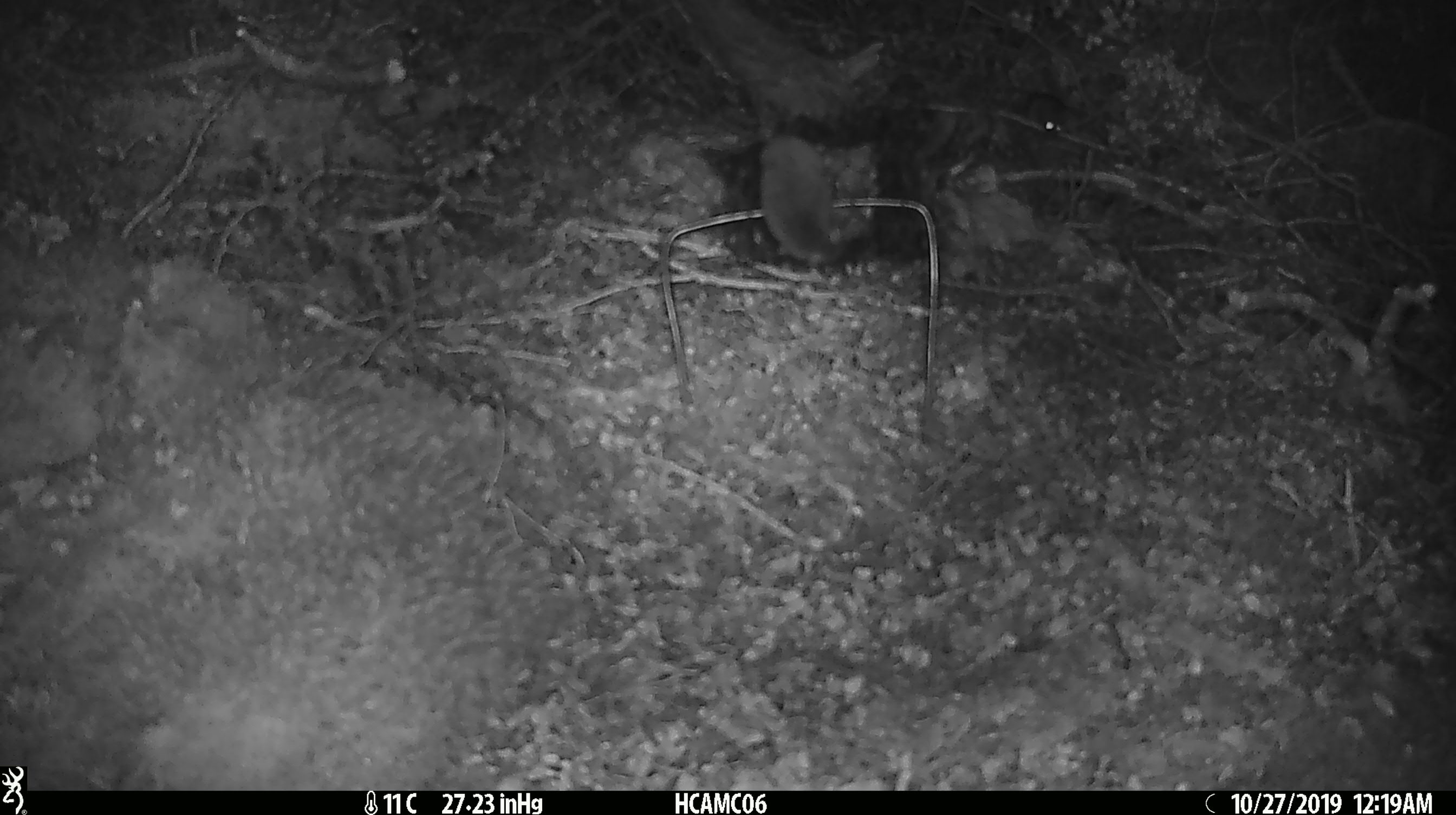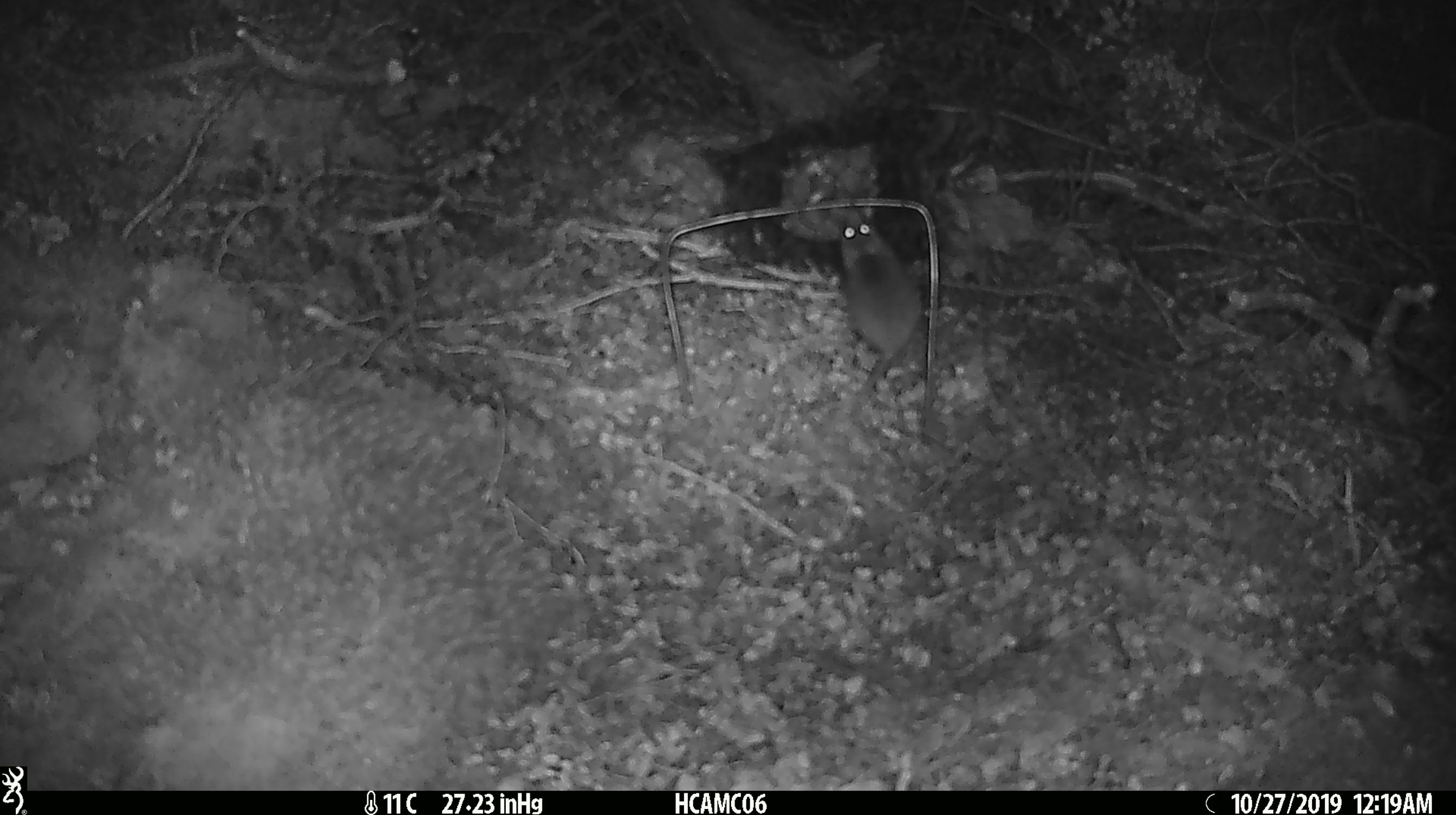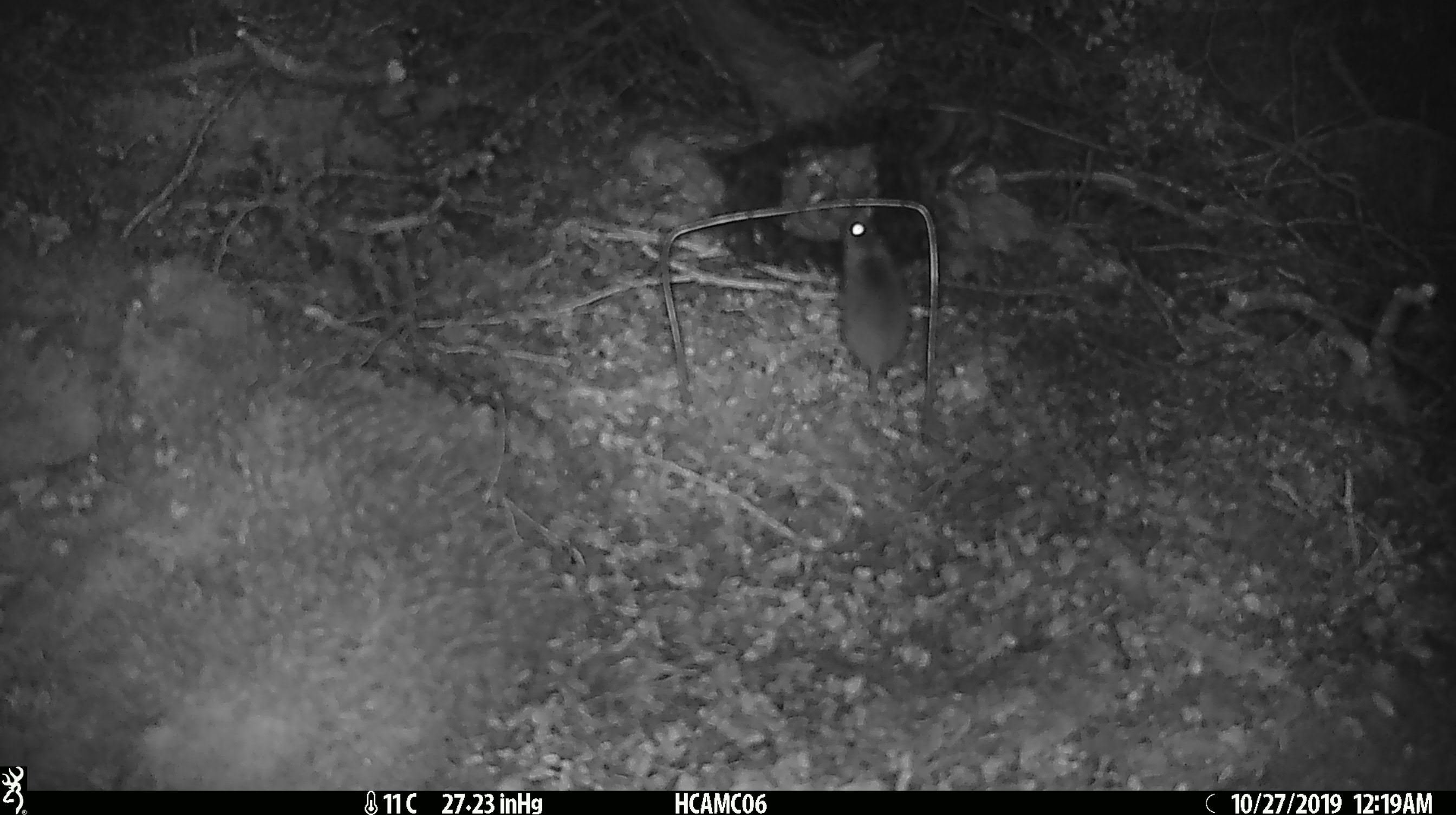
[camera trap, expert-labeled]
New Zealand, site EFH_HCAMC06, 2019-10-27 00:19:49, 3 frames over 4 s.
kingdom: Animalia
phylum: Chordata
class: Mammalia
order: Rodentia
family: Muridae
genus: Mus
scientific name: Mus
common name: mouse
Mouse (Mus).